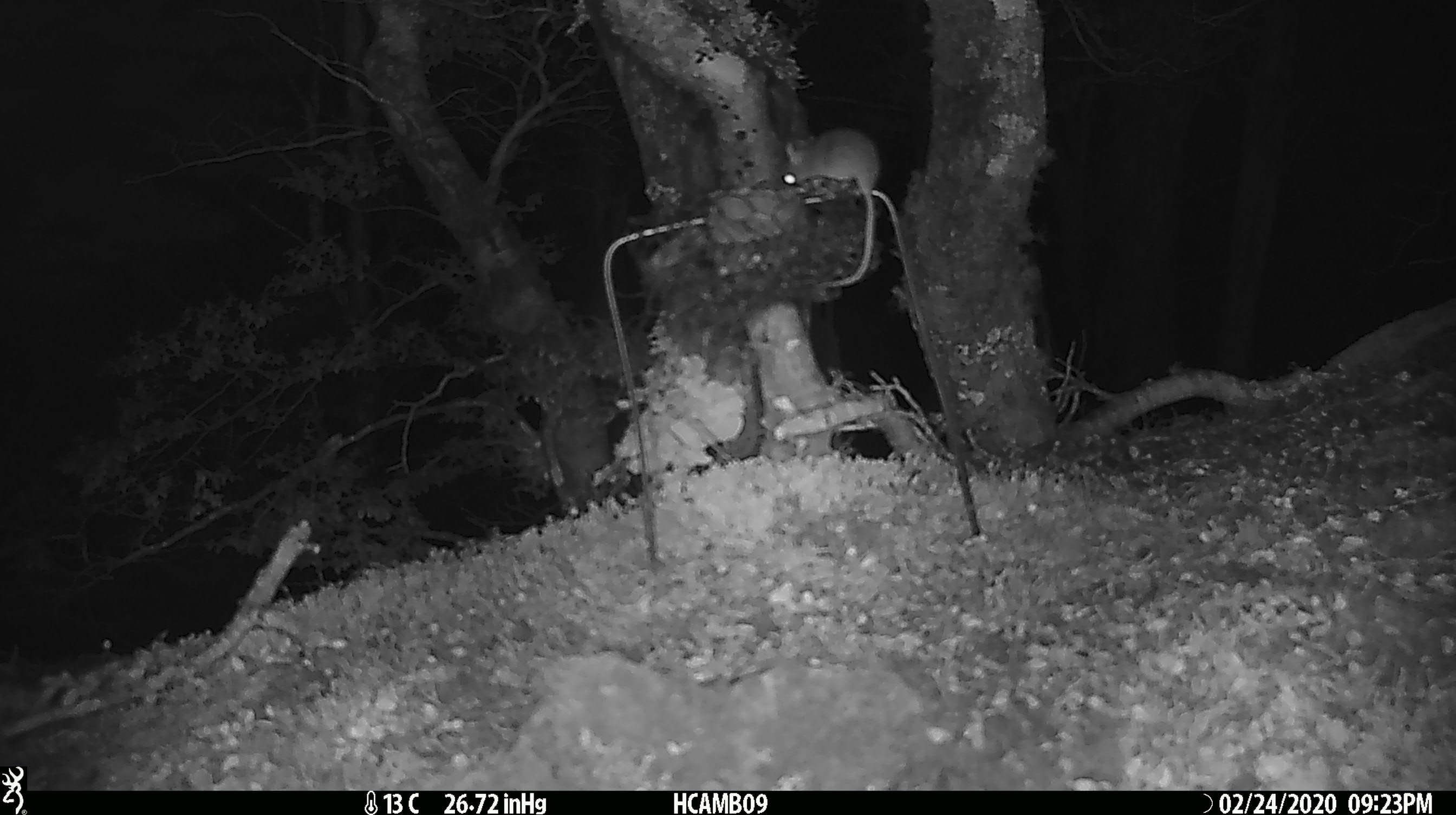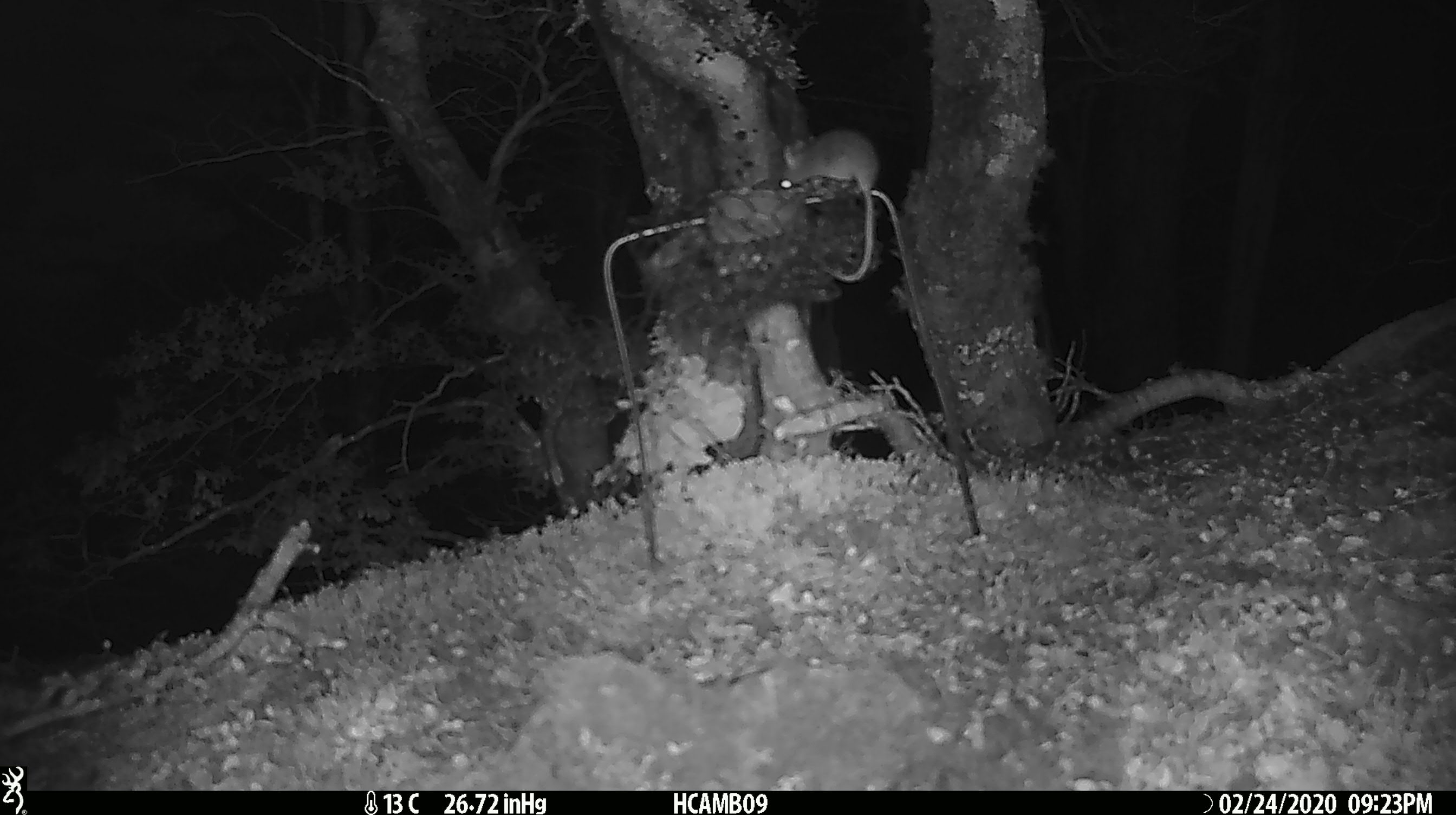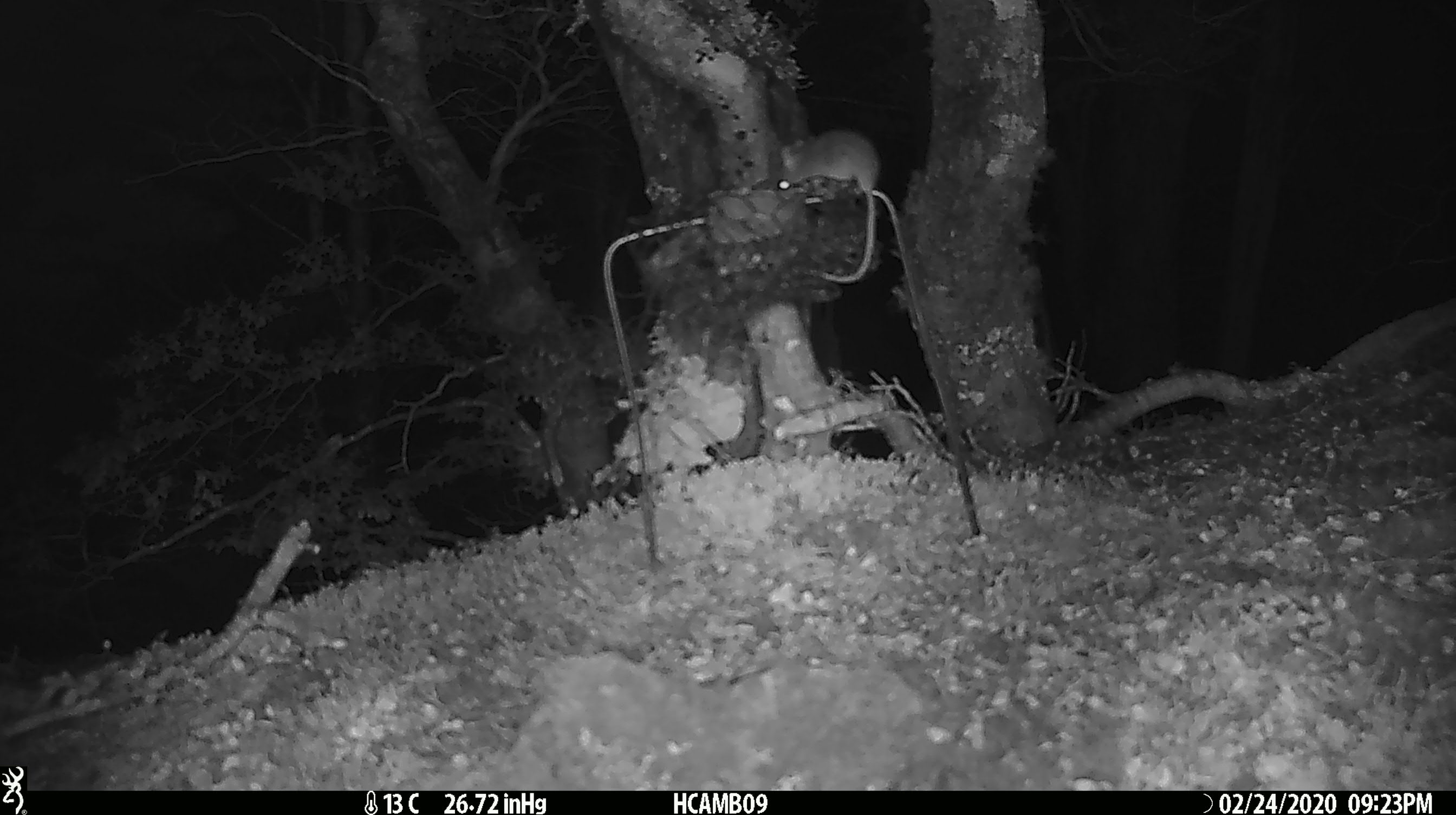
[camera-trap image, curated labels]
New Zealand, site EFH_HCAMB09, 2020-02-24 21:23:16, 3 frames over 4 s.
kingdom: Animalia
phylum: Chordata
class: Mammalia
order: Rodentia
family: Muridae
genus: Mus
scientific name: Mus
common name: mouse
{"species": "mouse (Mus)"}